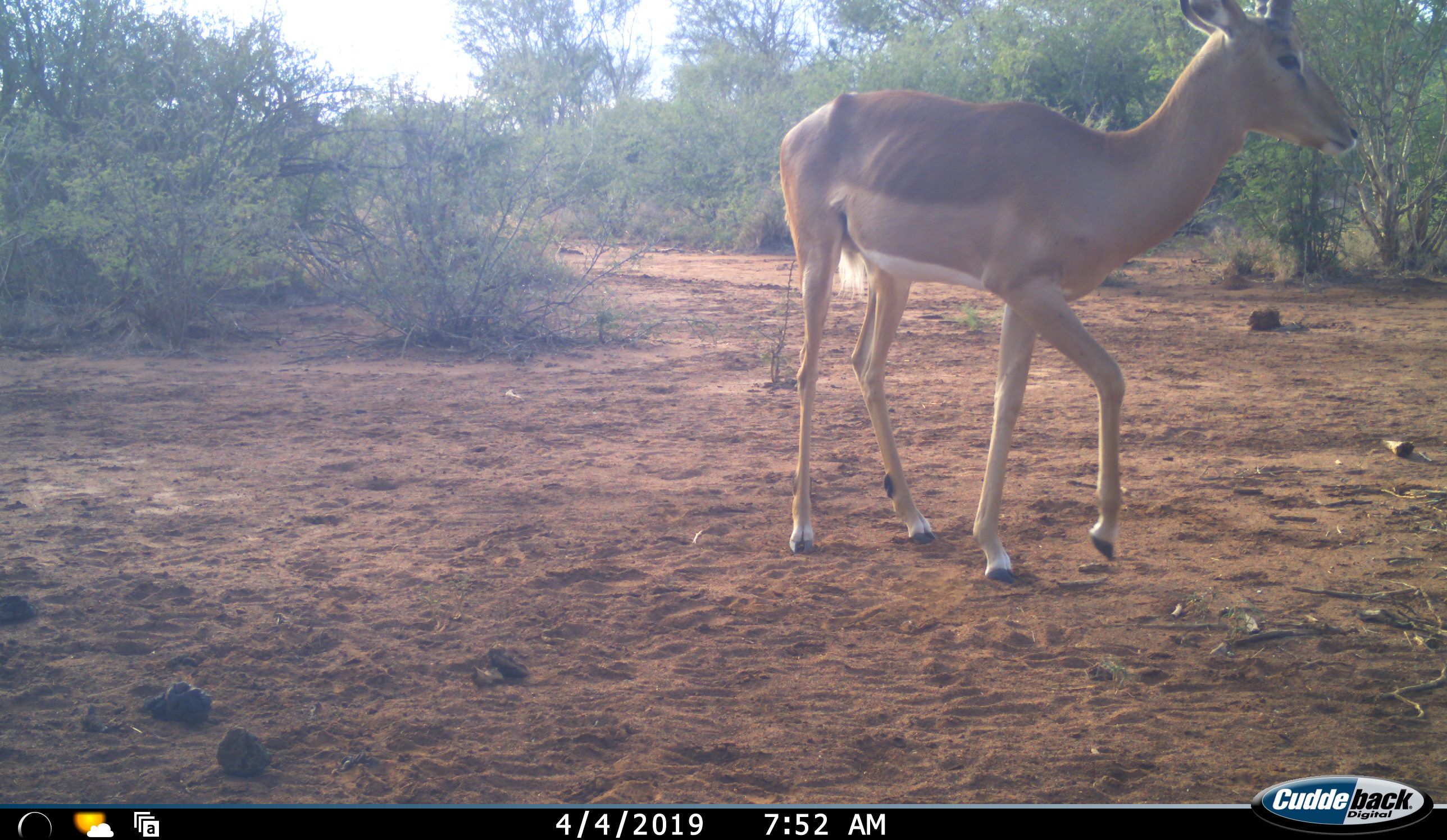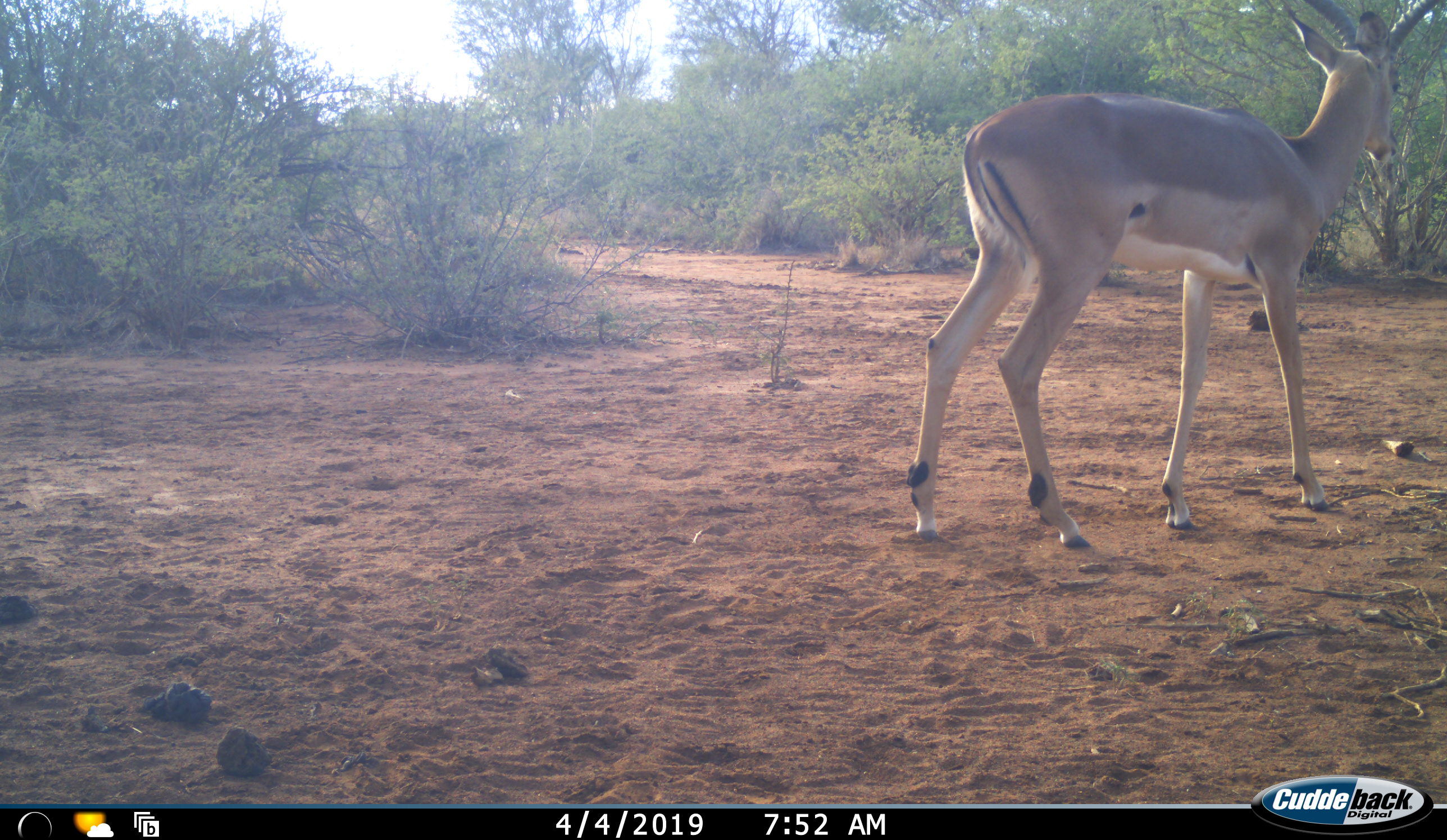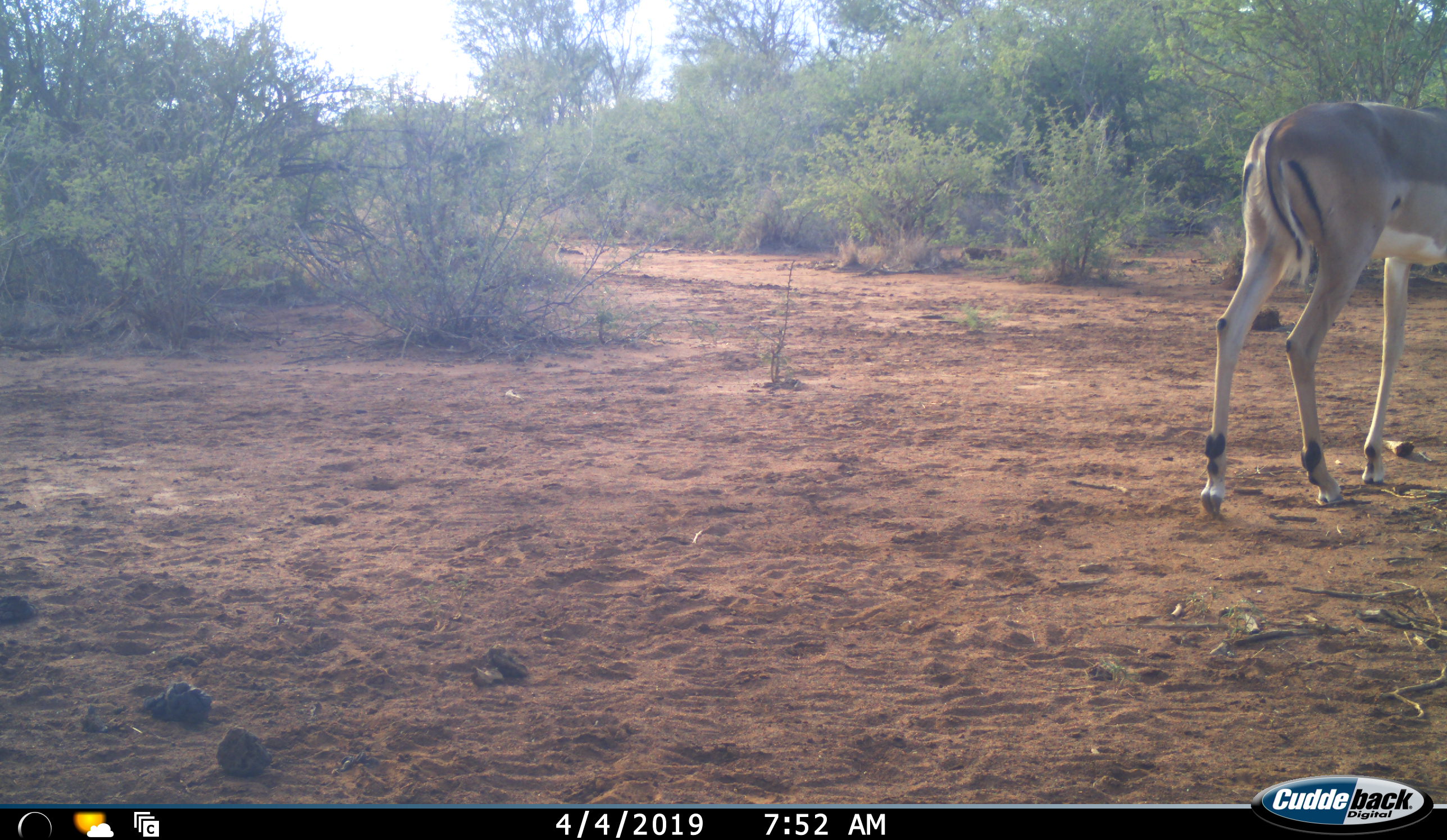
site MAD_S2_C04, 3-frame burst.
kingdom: Animalia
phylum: Chordata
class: Mammalia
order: Artiodactyla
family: Bovidae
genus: Aepyceros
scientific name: Aepyceros melampus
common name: impala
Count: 1.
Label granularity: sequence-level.